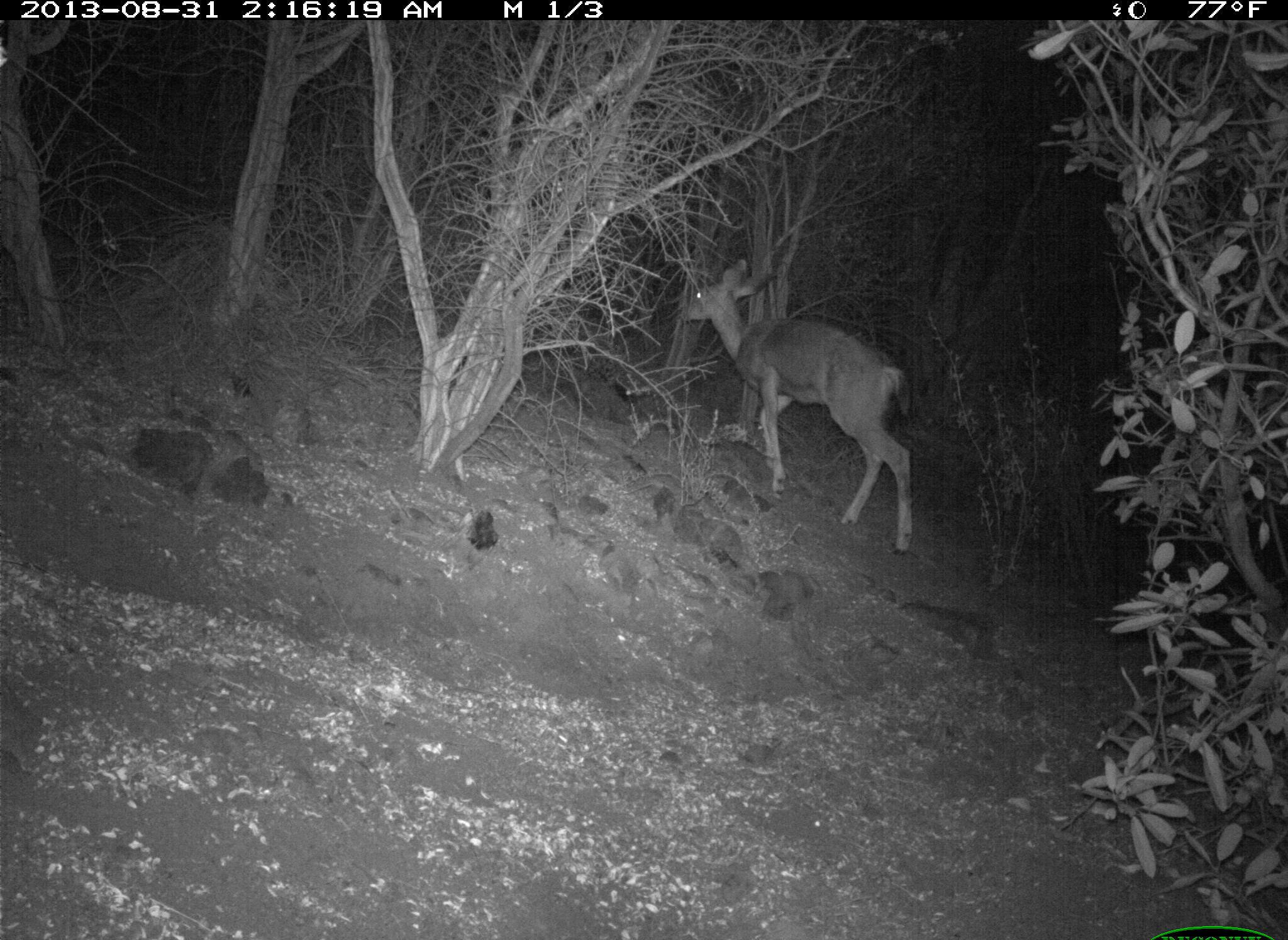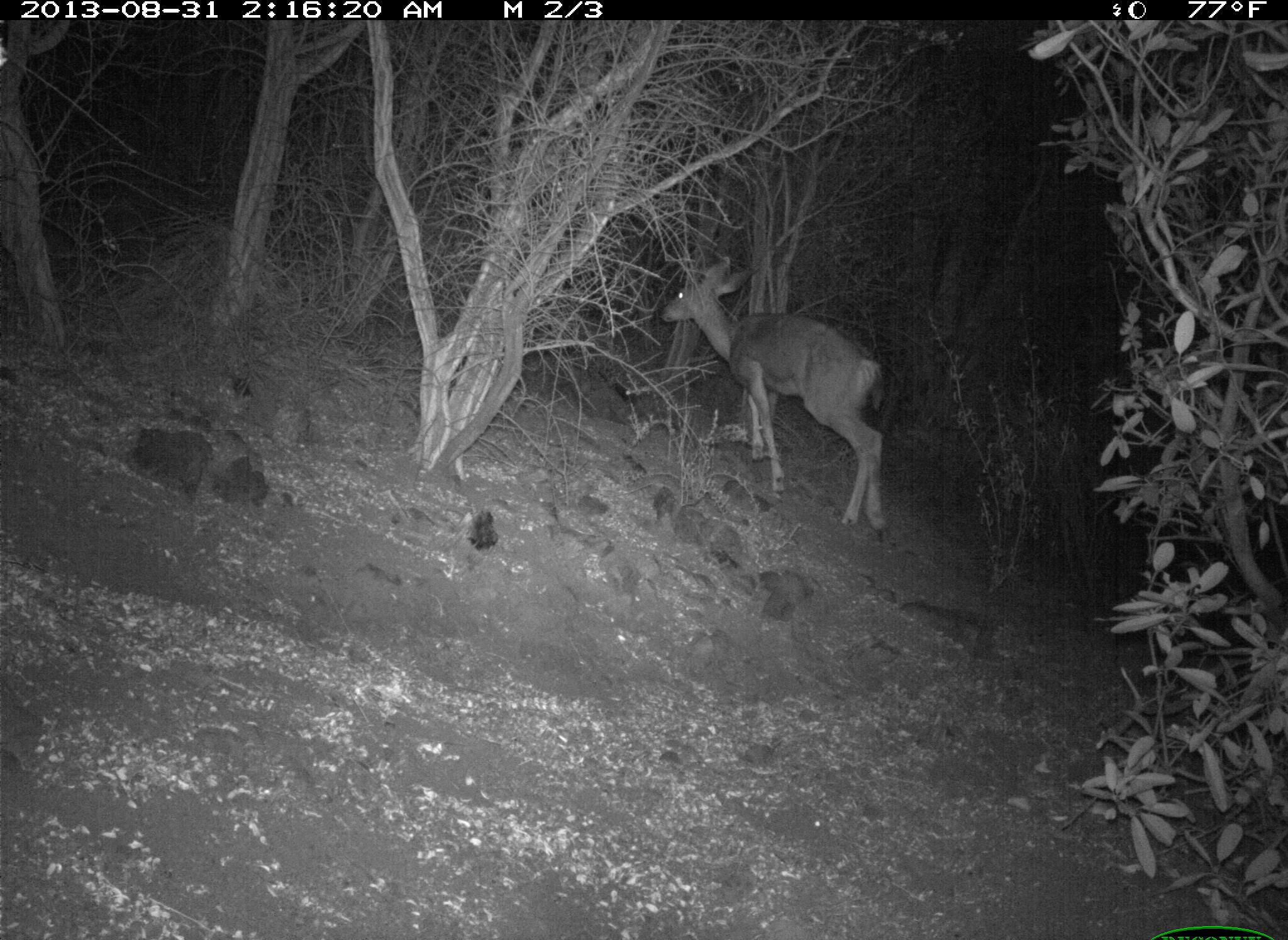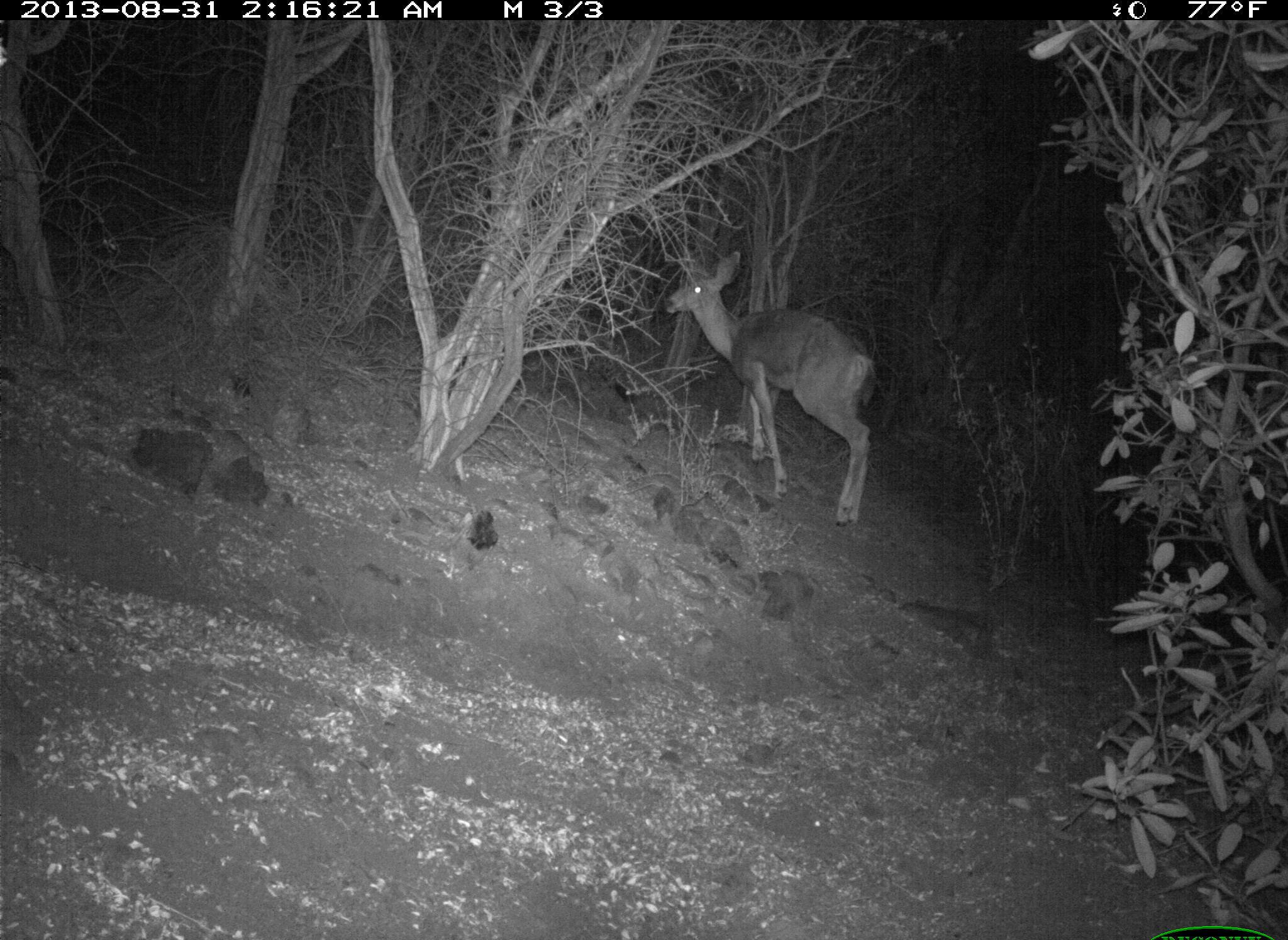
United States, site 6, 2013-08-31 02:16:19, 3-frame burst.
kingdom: Animalia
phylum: Chordata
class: Mammalia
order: Artiodactyla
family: Cervidae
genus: Odocoileus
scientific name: Odocoileus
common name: deer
Deer (Odocoileus).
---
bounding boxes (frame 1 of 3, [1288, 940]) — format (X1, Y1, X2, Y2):
deer: (675, 258, 914, 557)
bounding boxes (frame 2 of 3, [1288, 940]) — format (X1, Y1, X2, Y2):
deer: (657, 257, 892, 545)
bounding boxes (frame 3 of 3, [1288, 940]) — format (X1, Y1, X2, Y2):
deer: (662, 247, 873, 527)